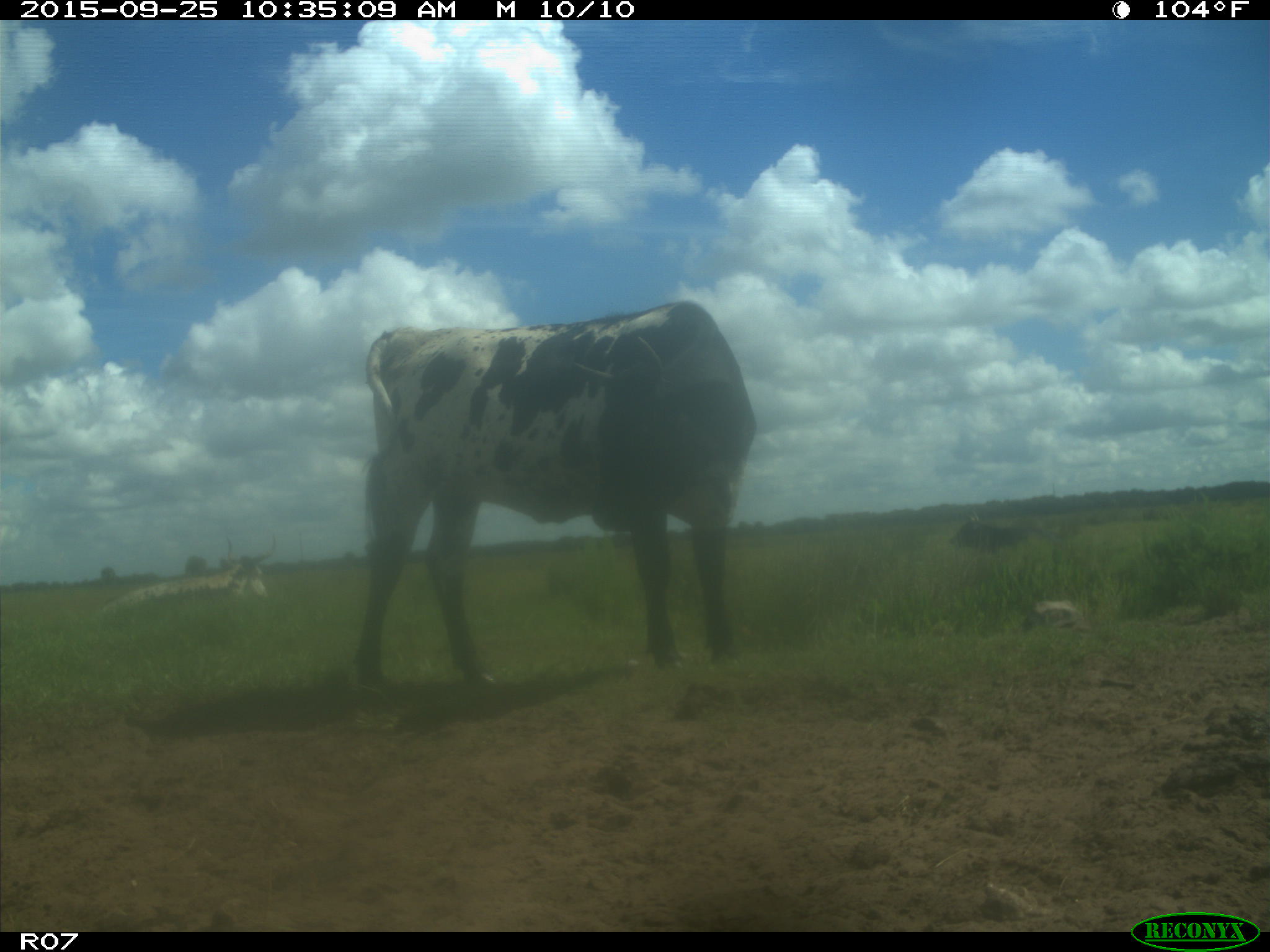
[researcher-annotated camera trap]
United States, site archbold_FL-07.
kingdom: Animalia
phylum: Chordata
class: Mammalia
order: Artiodactyla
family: Bovidae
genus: Bos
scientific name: Bos taurus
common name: domestic cow